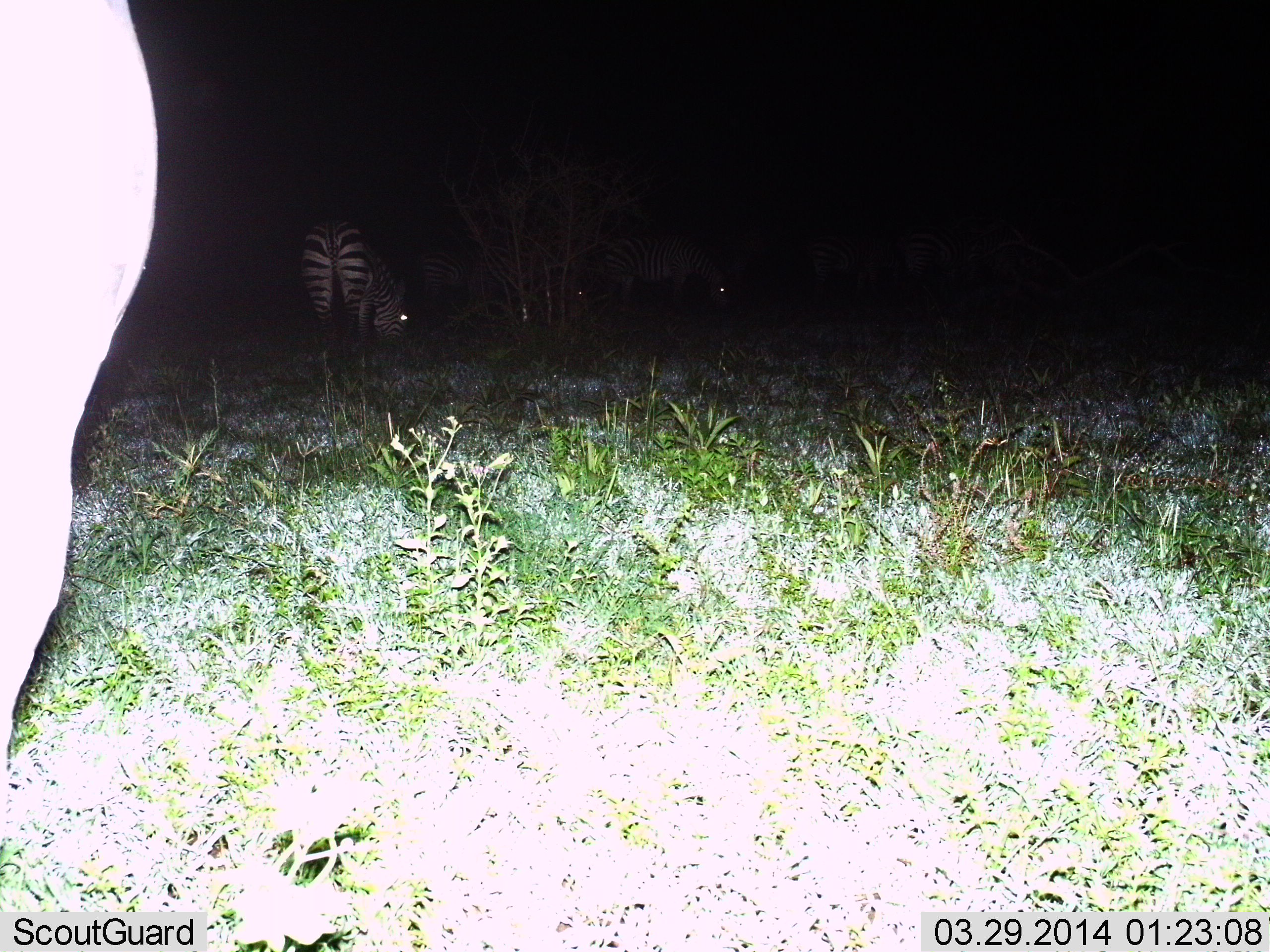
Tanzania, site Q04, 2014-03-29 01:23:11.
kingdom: Animalia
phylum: Chordata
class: Mammalia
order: Perissodactyla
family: Equidae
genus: Equus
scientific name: Equus quagga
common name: plains zebra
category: zebra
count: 2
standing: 73%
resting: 9%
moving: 0%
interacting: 0%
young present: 0%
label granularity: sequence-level